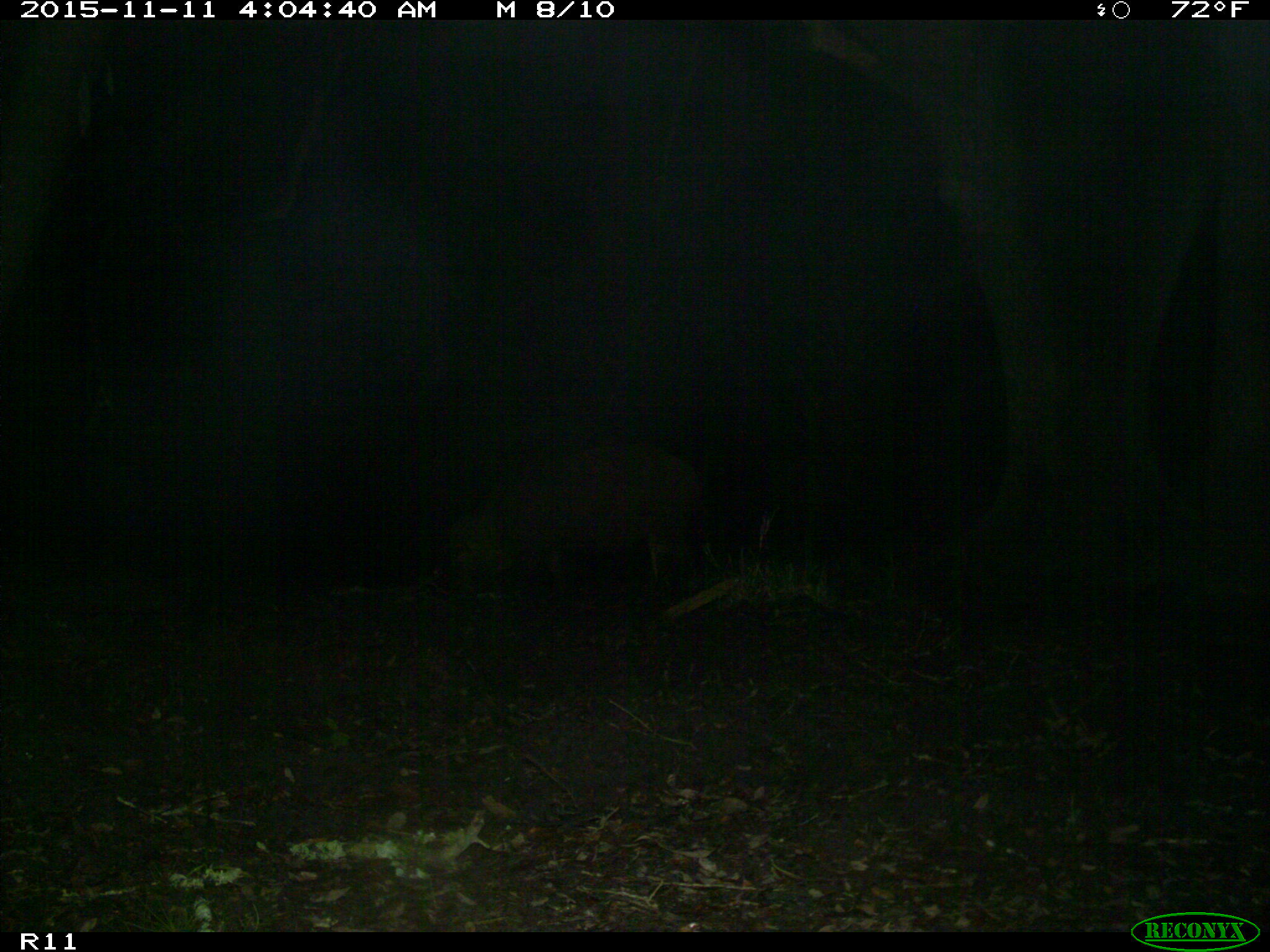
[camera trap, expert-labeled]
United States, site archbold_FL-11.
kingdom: Animalia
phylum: Chordata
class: Mammalia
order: Artiodactyla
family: Suidae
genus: Sus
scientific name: Sus scrofa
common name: wild boar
Sus scrofa (wild boar).